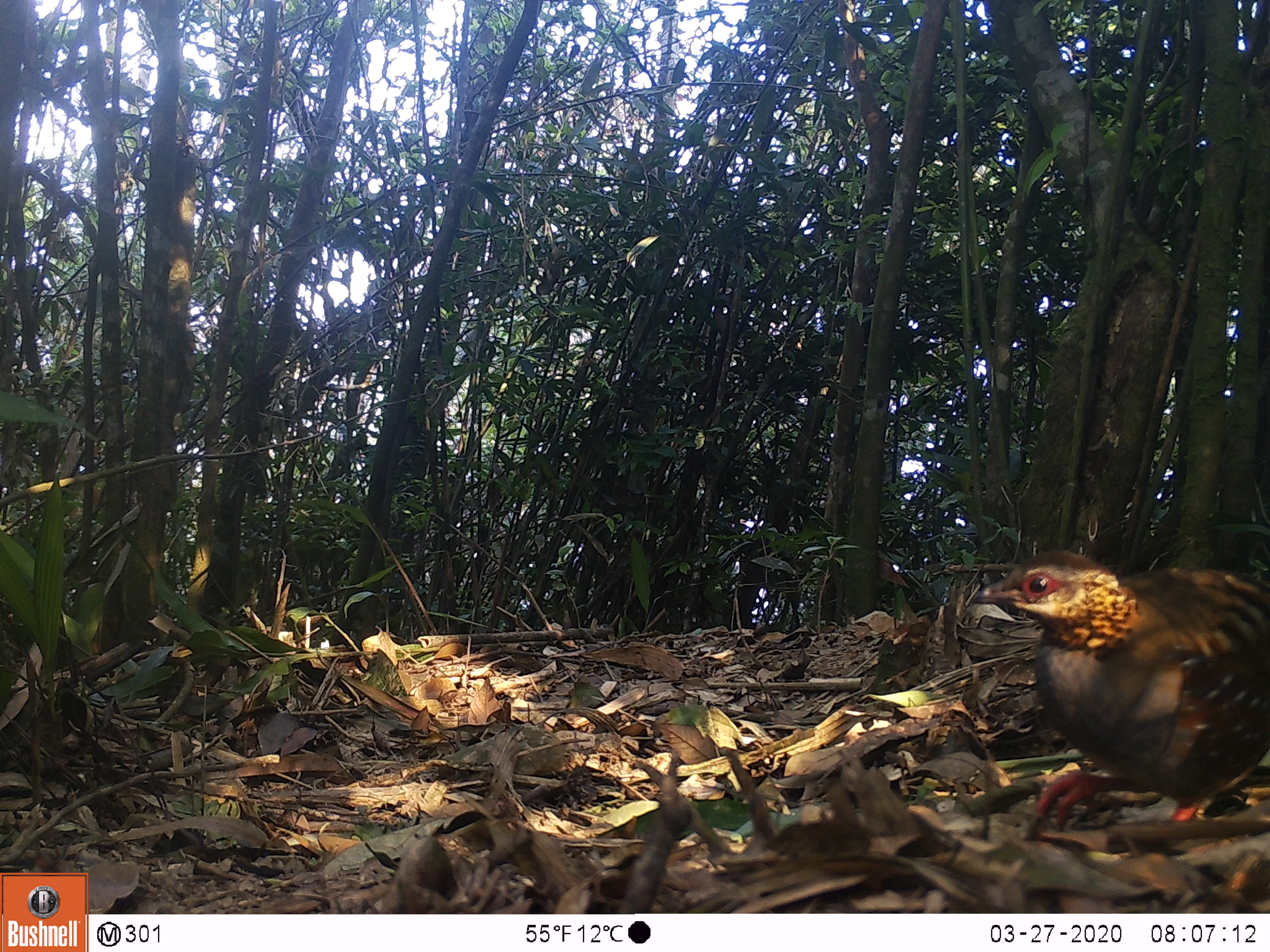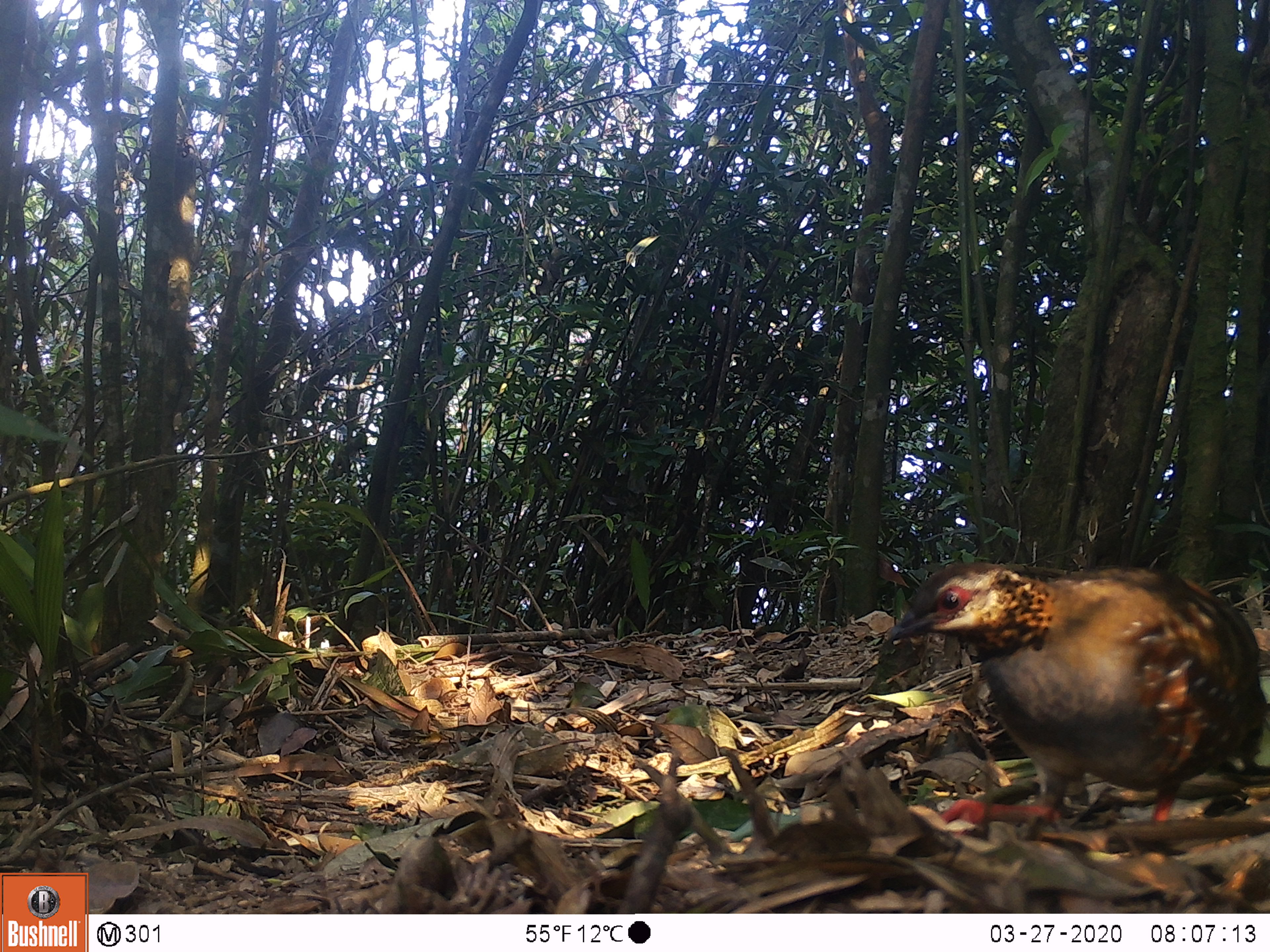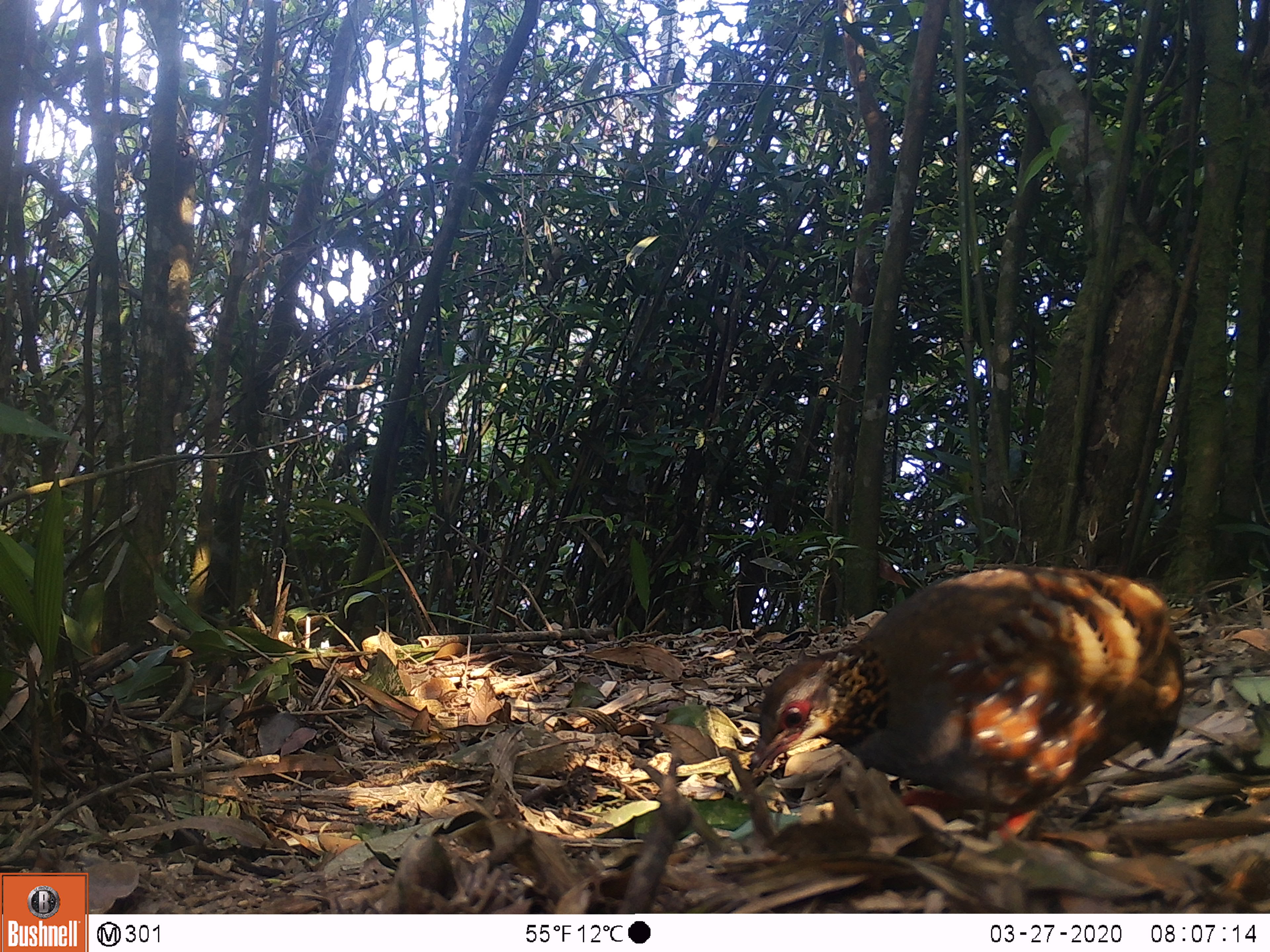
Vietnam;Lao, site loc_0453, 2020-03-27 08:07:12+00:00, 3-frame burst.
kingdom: Animalia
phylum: Chordata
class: Aves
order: Galliformes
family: Phasianidae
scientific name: Phasianidae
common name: partridge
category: unidentified partridge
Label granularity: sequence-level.